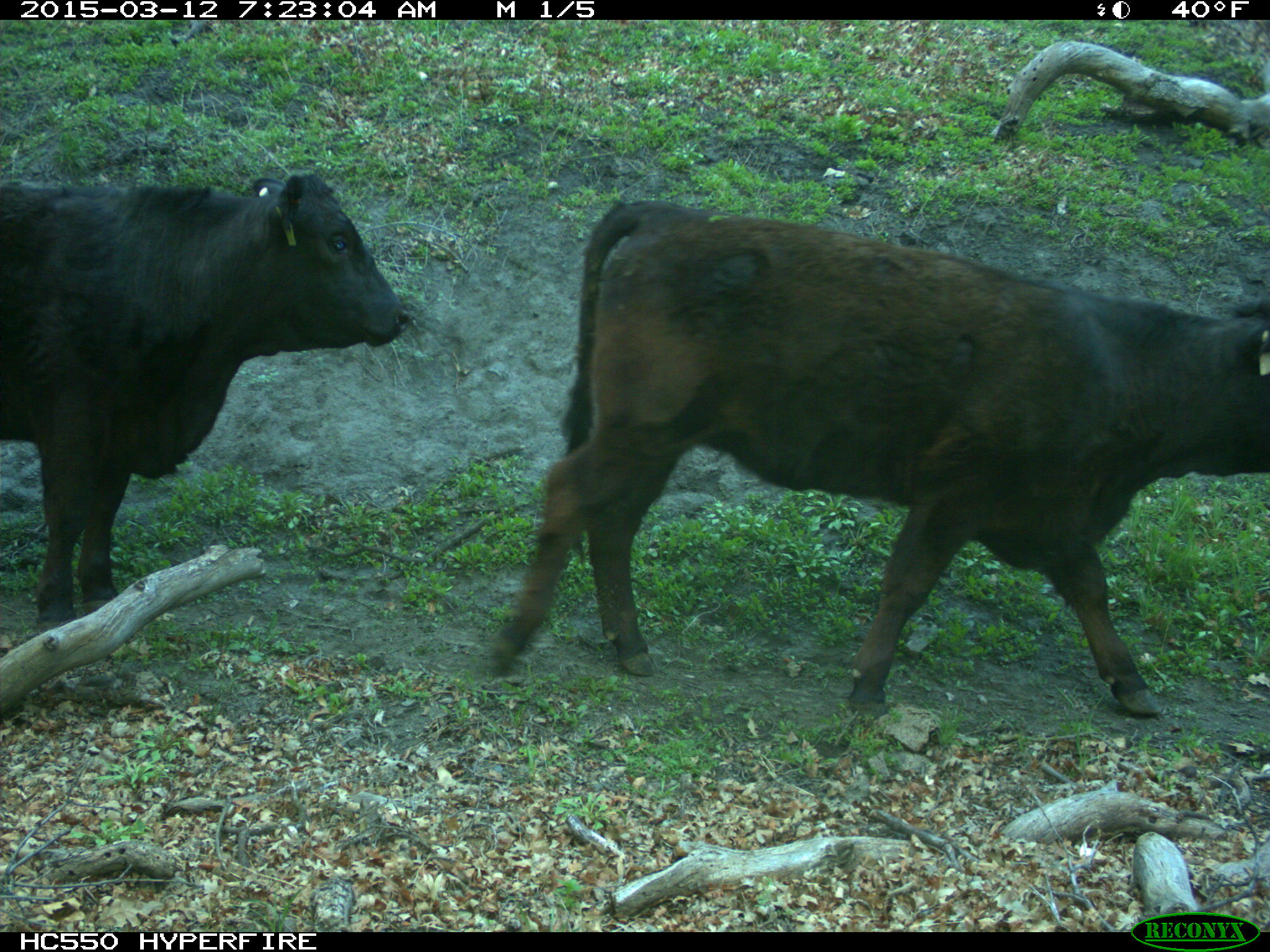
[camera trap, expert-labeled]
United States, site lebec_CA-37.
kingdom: Animalia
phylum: Chordata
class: Mammalia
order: Artiodactyla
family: Bovidae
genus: Bos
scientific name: Bos taurus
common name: domestic cow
Bos taurus (domestic cow).